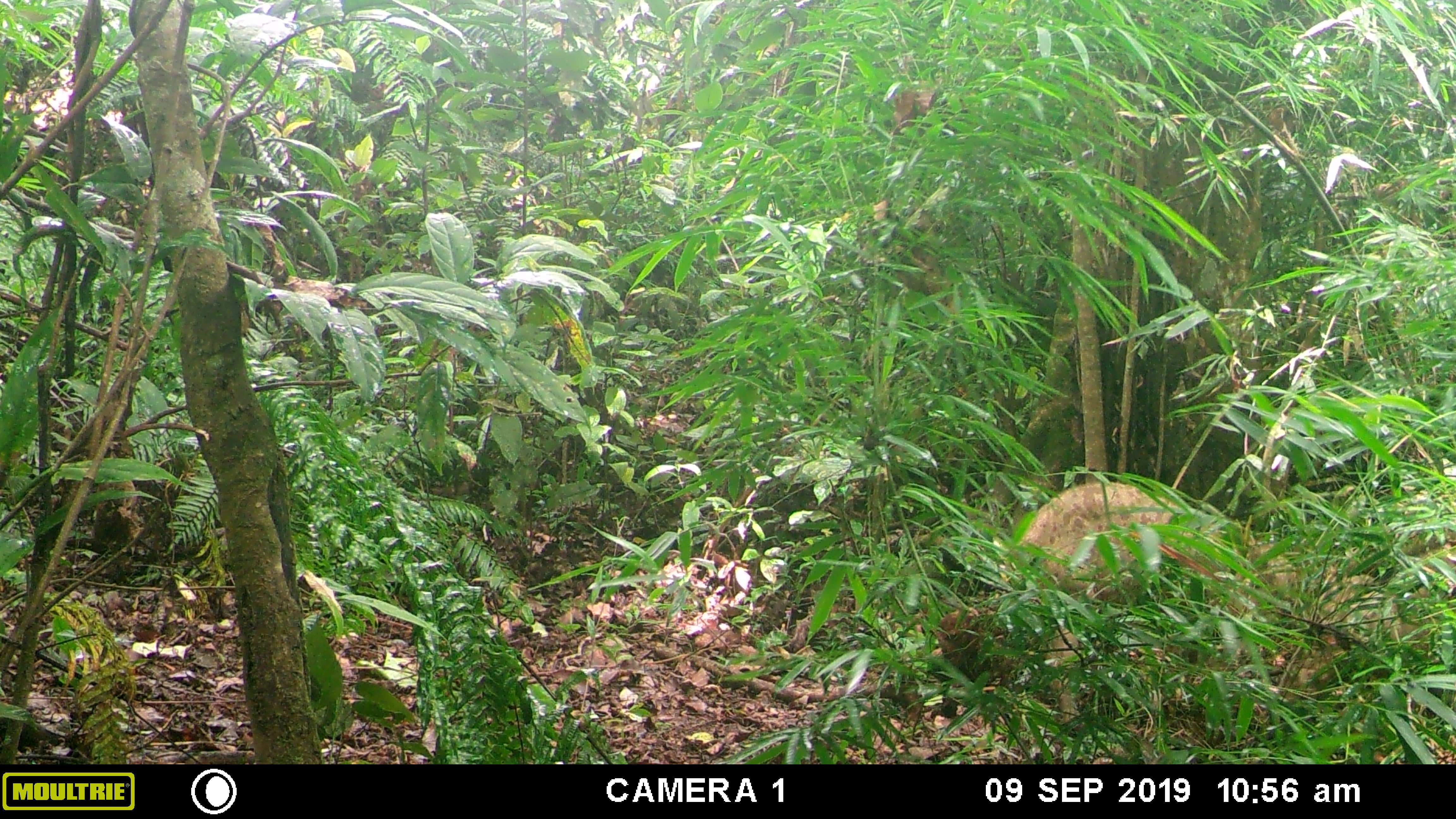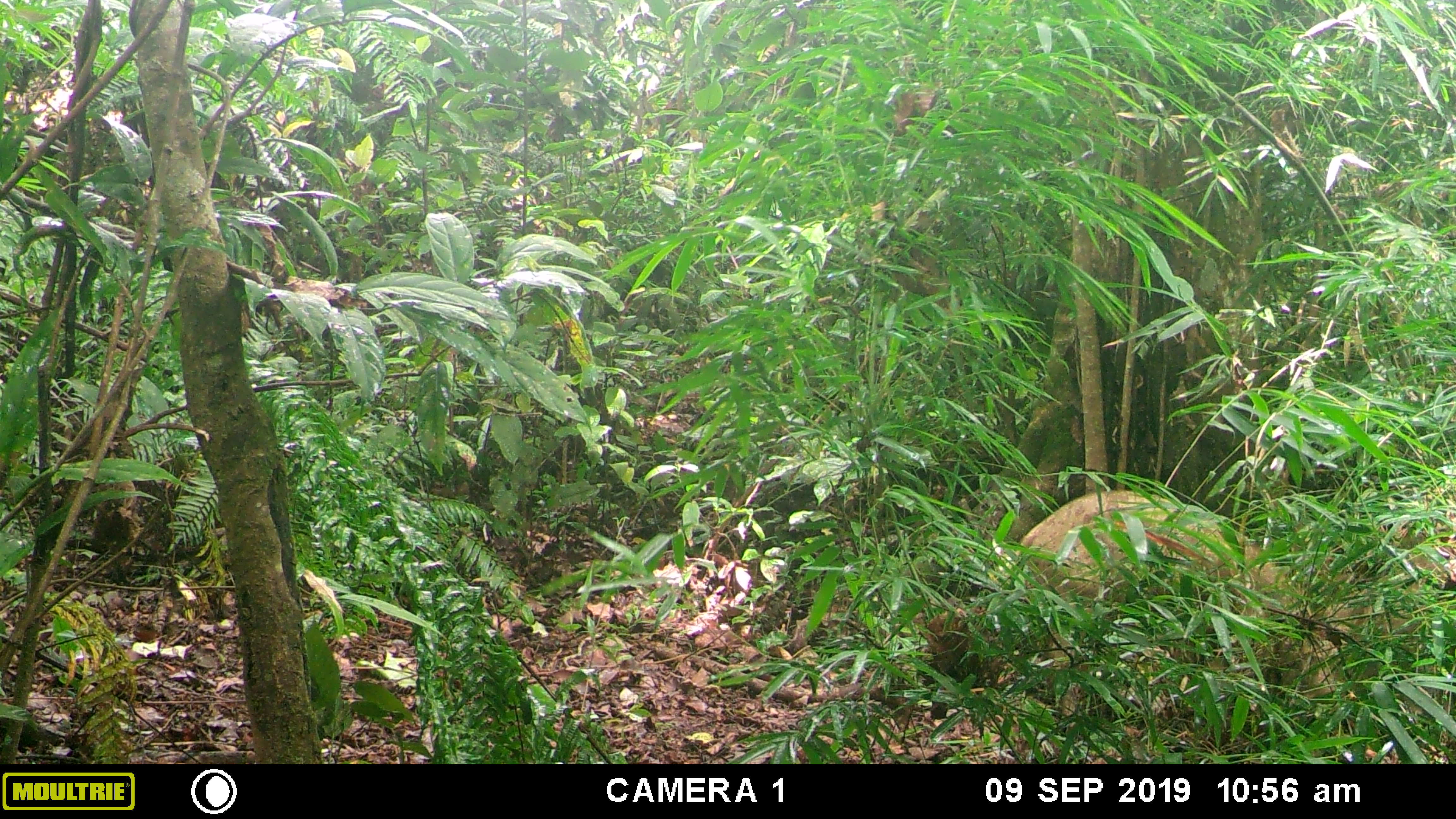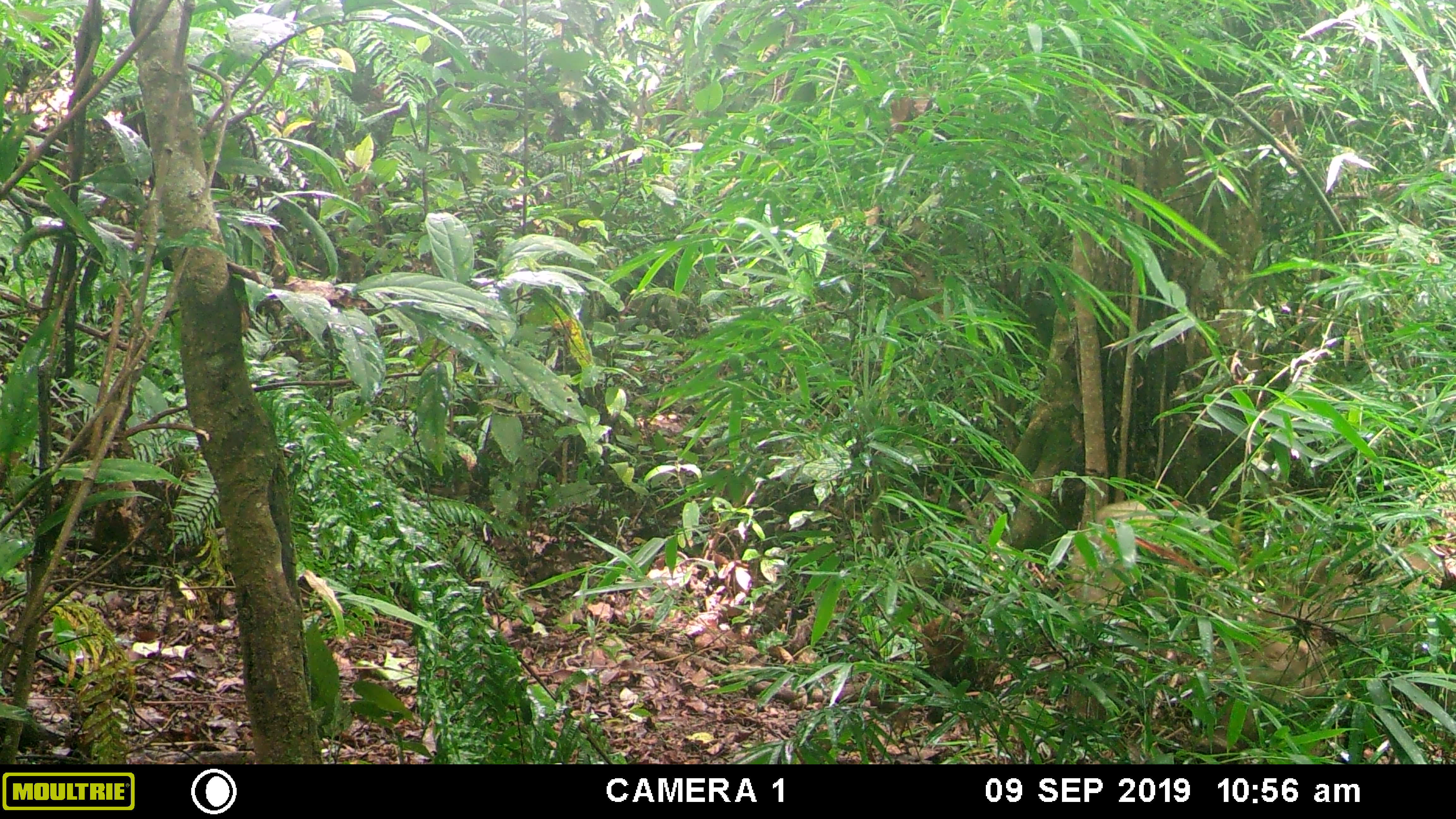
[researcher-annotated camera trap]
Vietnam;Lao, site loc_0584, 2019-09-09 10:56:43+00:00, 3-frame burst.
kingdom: Animalia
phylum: Chordata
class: Mammalia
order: Artiodactyla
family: Suidae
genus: Sus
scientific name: Sus scrofa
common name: eurasian wild pig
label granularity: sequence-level